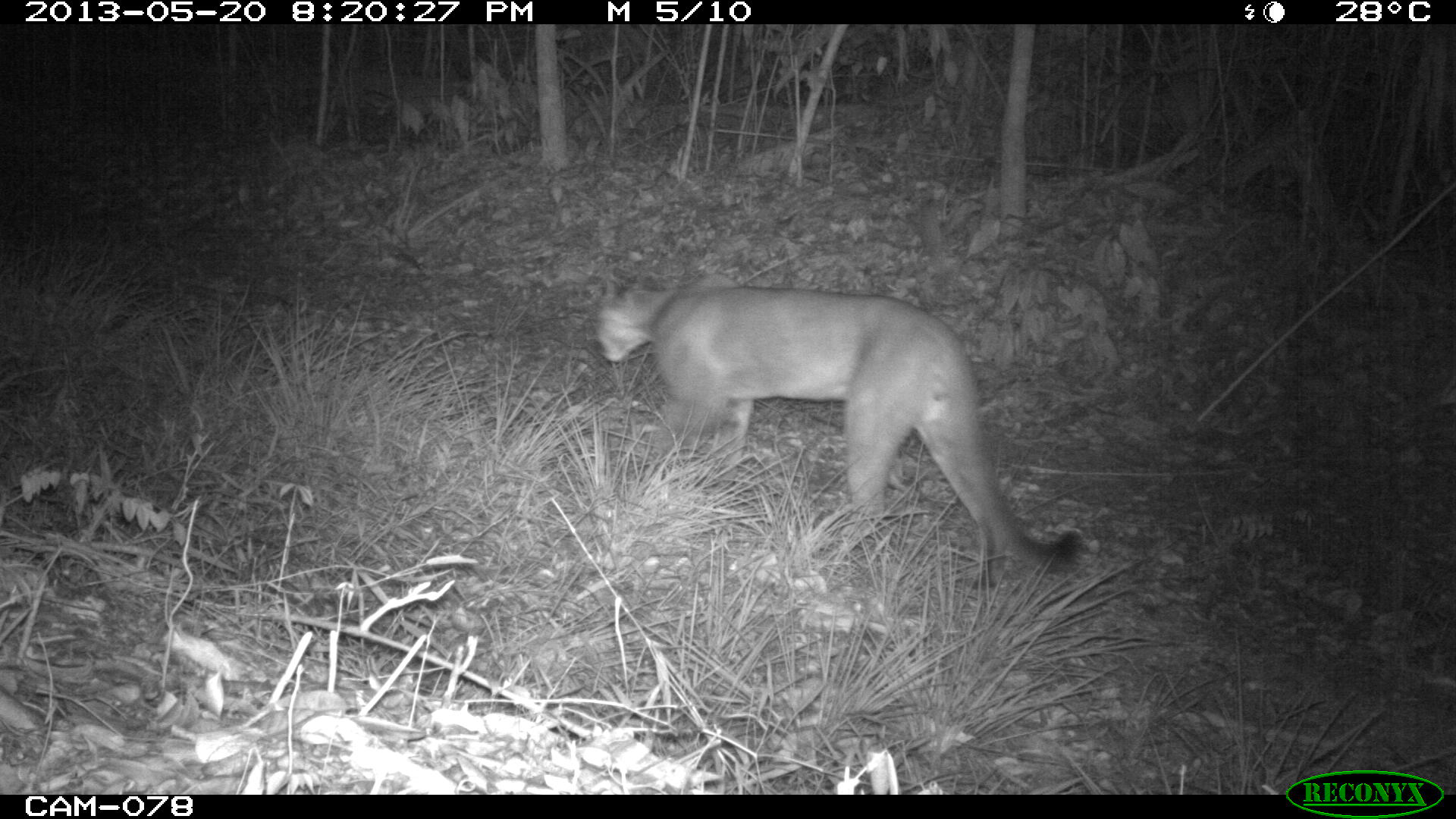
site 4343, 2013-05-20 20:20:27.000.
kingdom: Animalia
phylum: Chordata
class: Mammalia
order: Carnivora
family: Felidae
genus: Puma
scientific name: Puma concolor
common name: mountain lion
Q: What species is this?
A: Puma concolor (mountain lion).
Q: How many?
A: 1.